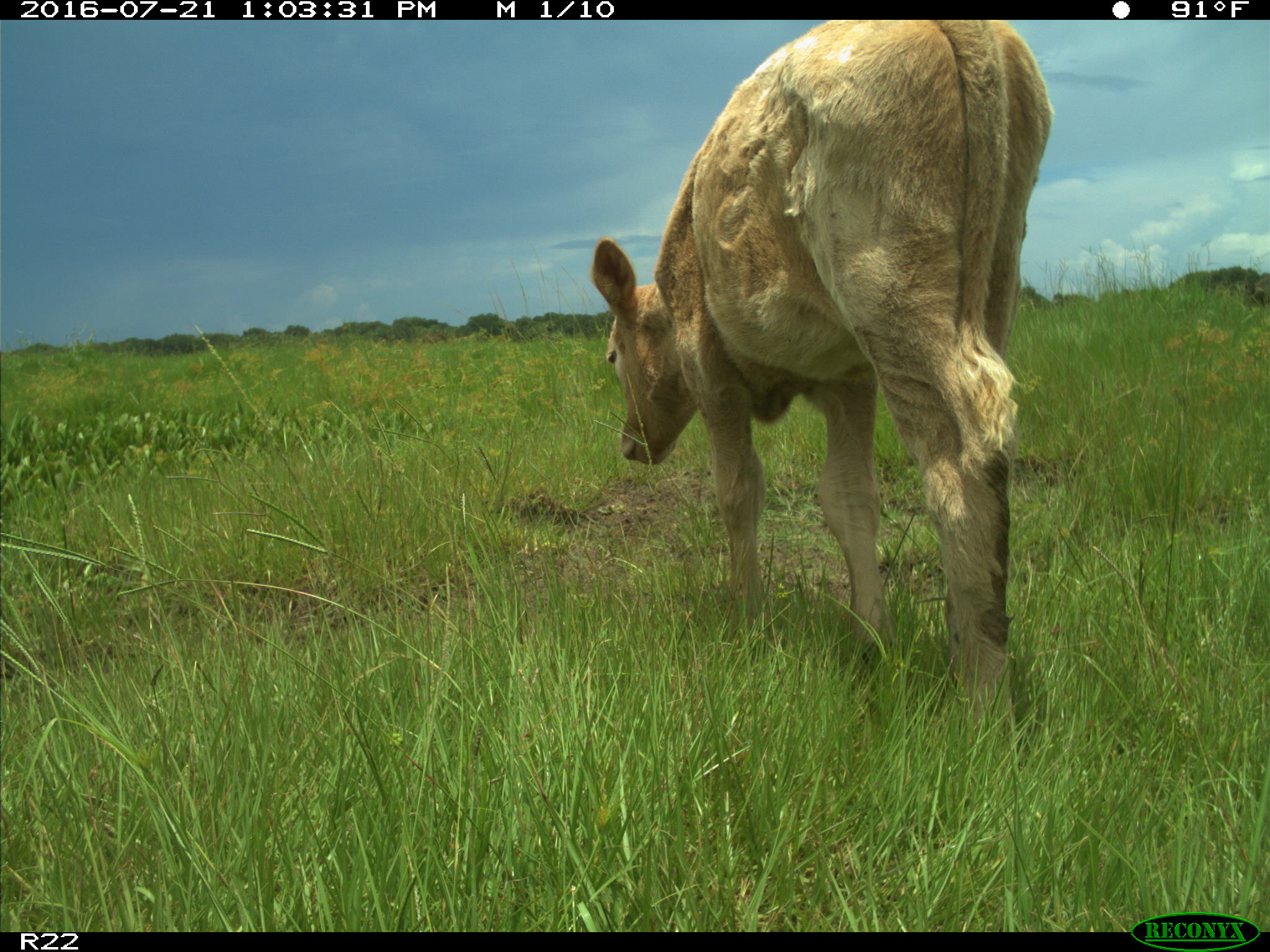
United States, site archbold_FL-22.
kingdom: Animalia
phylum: Chordata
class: Mammalia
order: Artiodactyla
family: Bovidae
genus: Bos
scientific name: Bos taurus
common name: domestic cow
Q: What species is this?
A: Bos taurus (domestic cow).